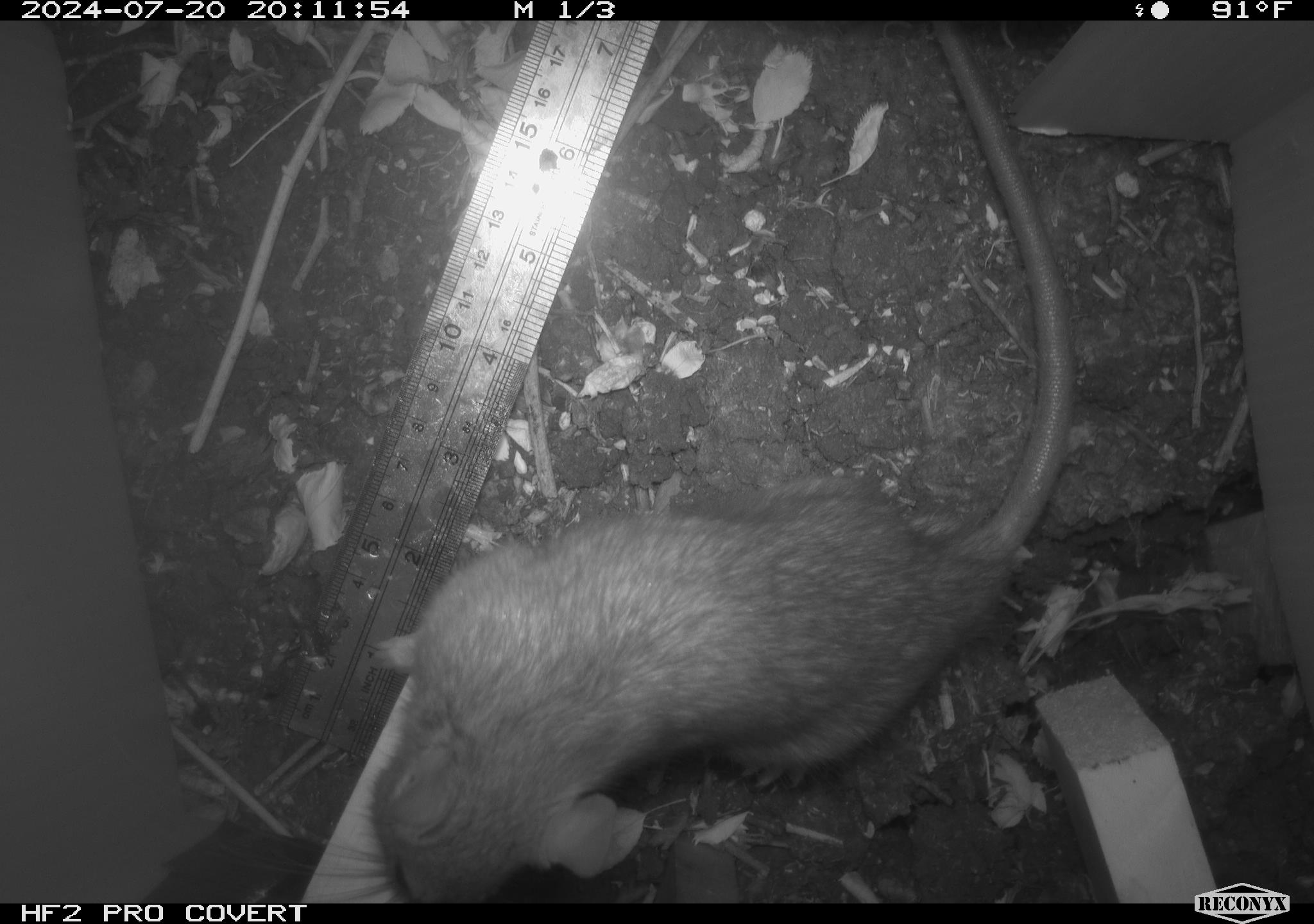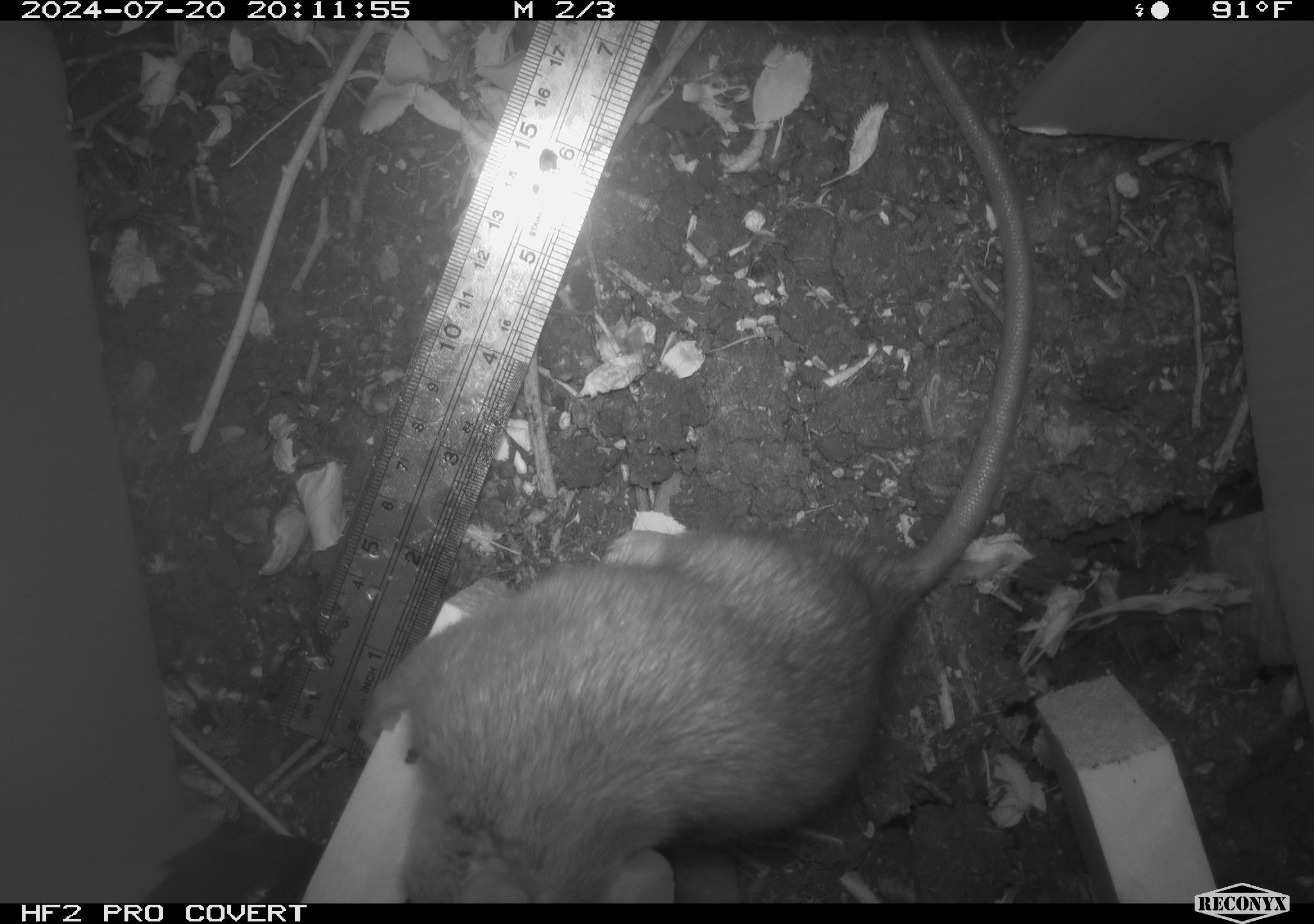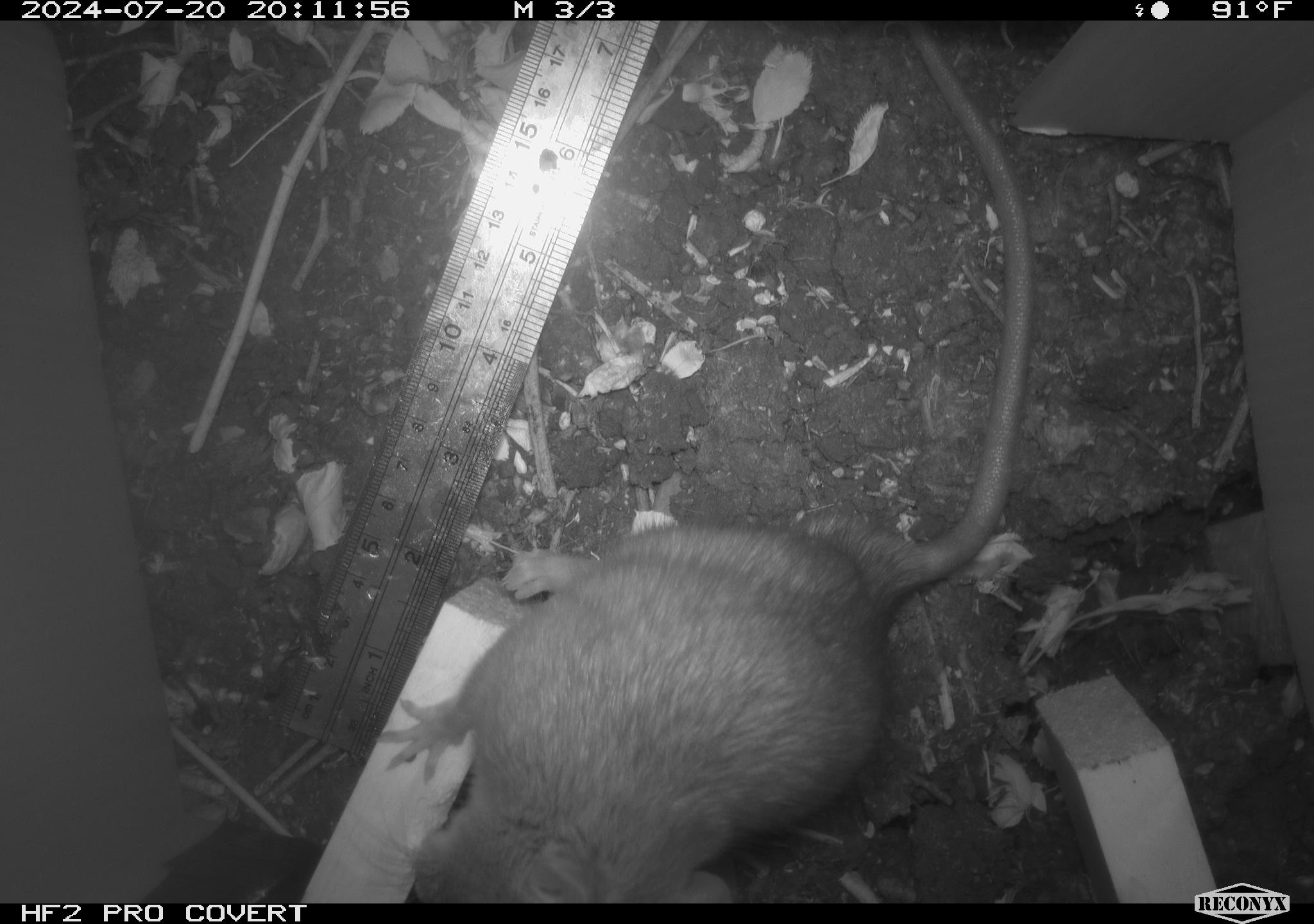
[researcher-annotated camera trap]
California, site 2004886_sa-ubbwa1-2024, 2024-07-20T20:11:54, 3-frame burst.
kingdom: Animalia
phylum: Chordata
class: Mammalia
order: Rodentia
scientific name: Rodentia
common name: woodrat or rat or mouse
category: woodrat or rat or mouse species